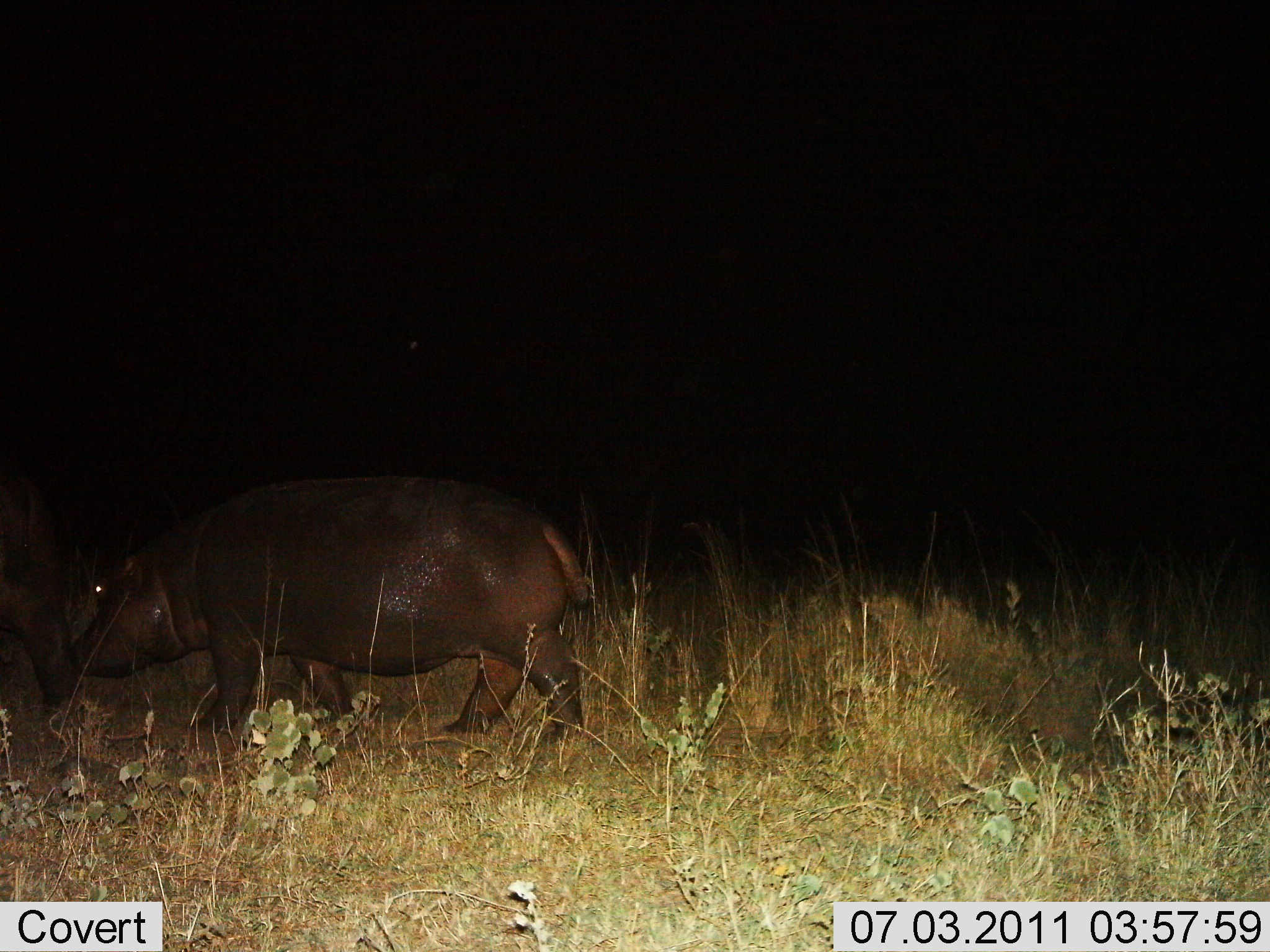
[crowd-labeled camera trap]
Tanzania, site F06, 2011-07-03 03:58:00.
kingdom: Animalia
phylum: Chordata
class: Mammalia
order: Artiodactyla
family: Hippopotamidae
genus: Hippopotamus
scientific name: Hippopotamus amphibius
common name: hippopotamus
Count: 2.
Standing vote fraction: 15%.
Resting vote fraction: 0%.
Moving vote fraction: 77%.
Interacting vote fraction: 0%.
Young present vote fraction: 15%.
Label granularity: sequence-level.